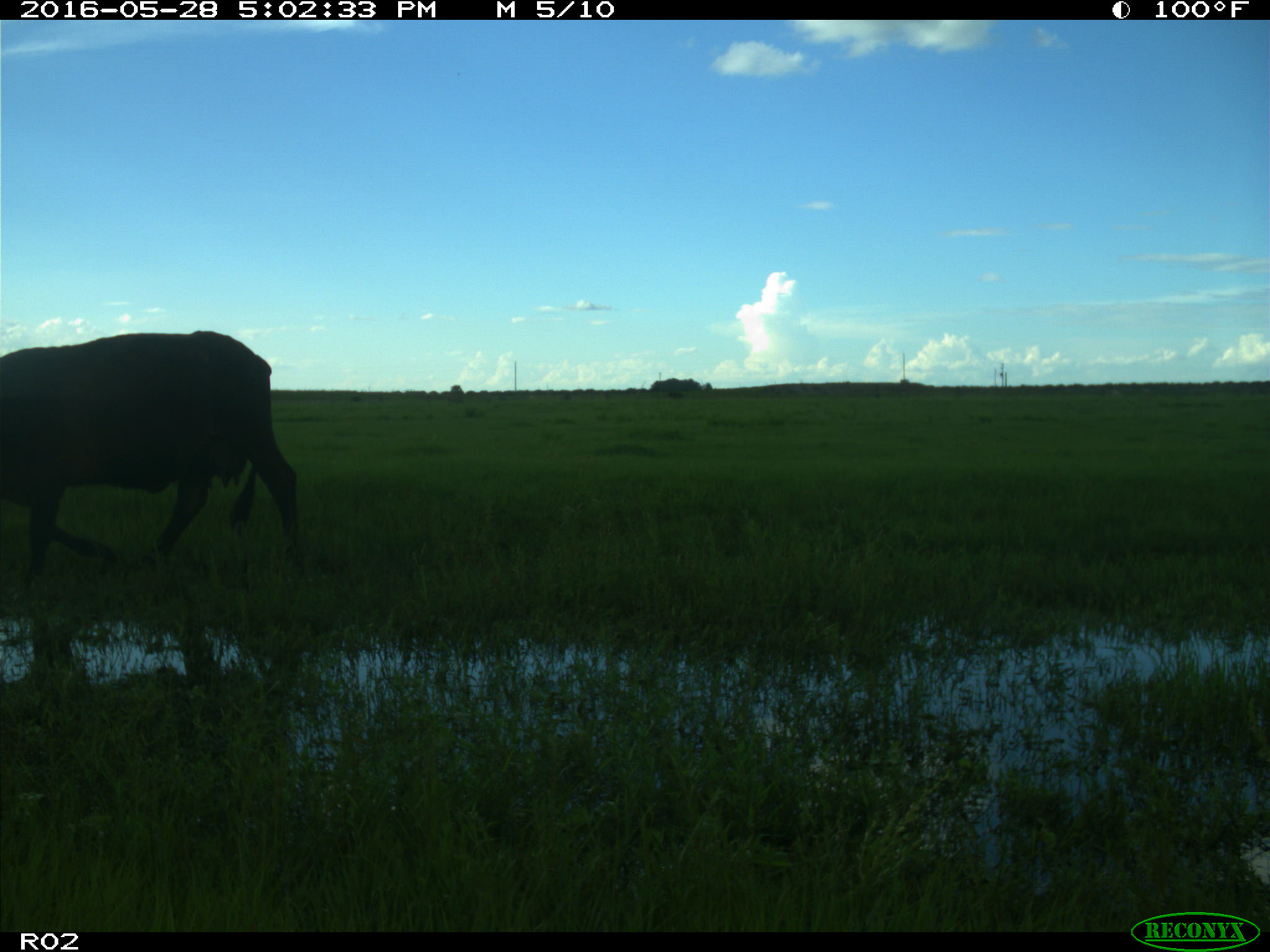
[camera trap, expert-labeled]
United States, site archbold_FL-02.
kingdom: Animalia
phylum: Chordata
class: Mammalia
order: Artiodactyla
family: Bovidae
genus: Bos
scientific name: Bos taurus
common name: domestic cow